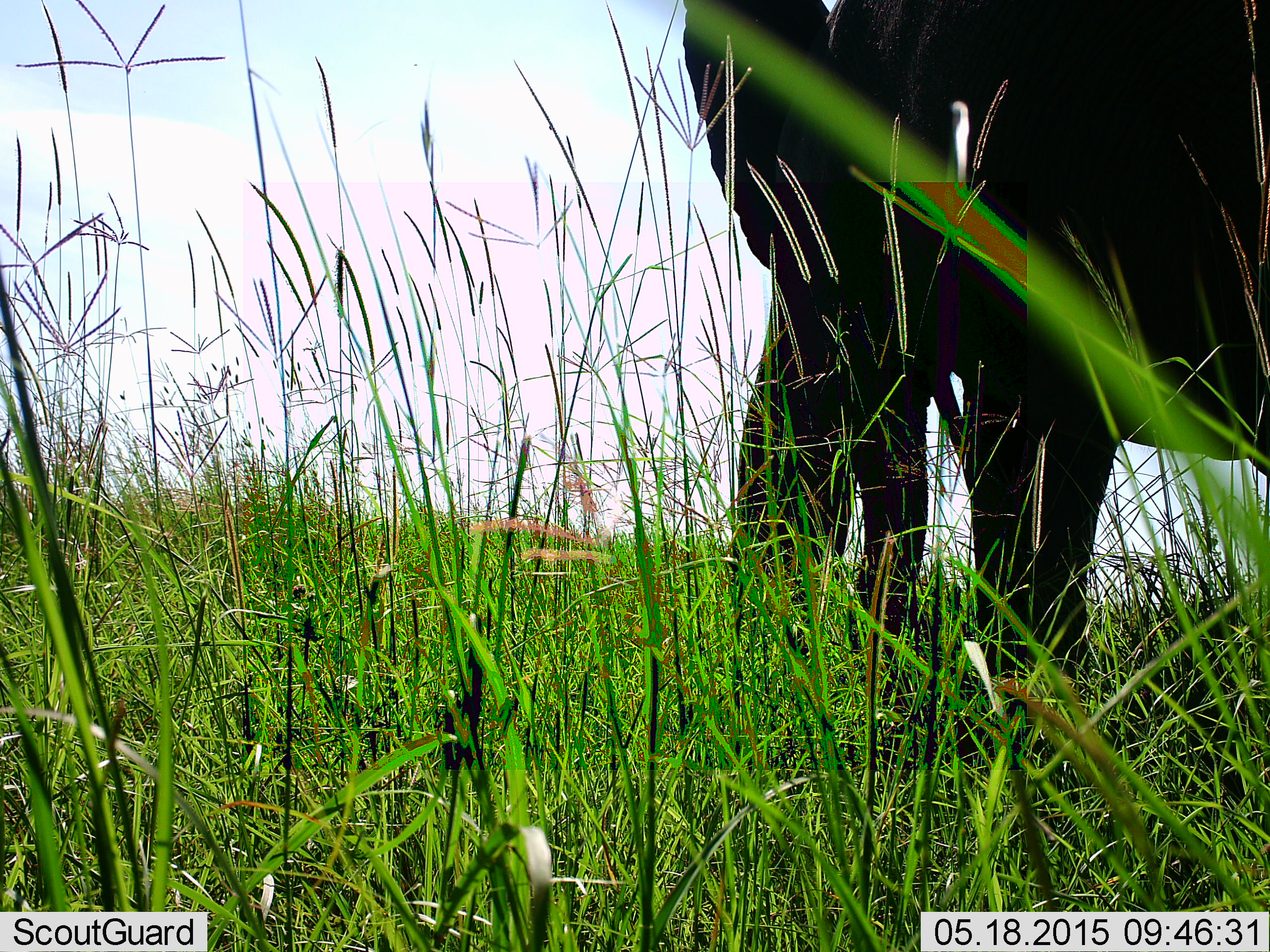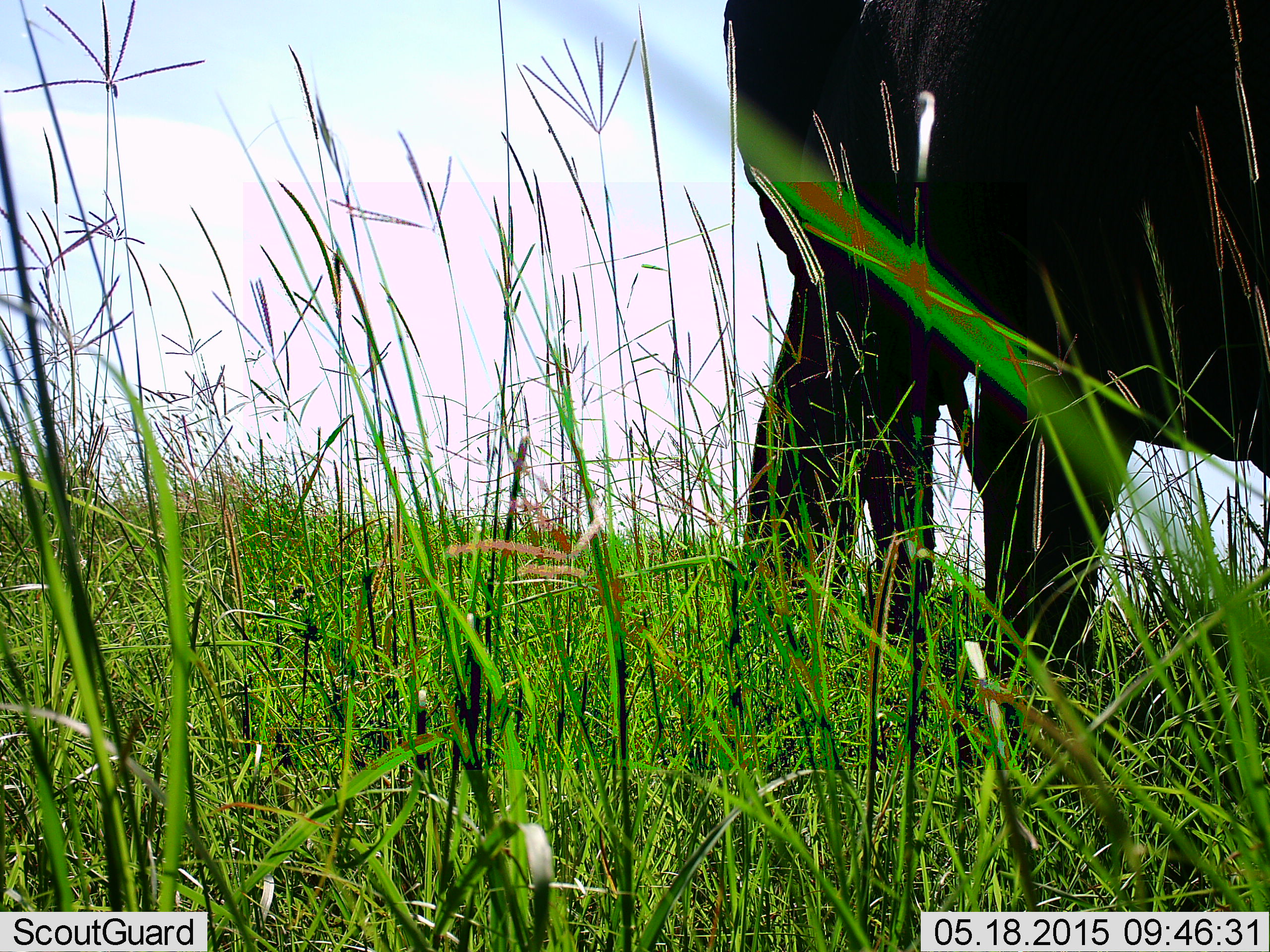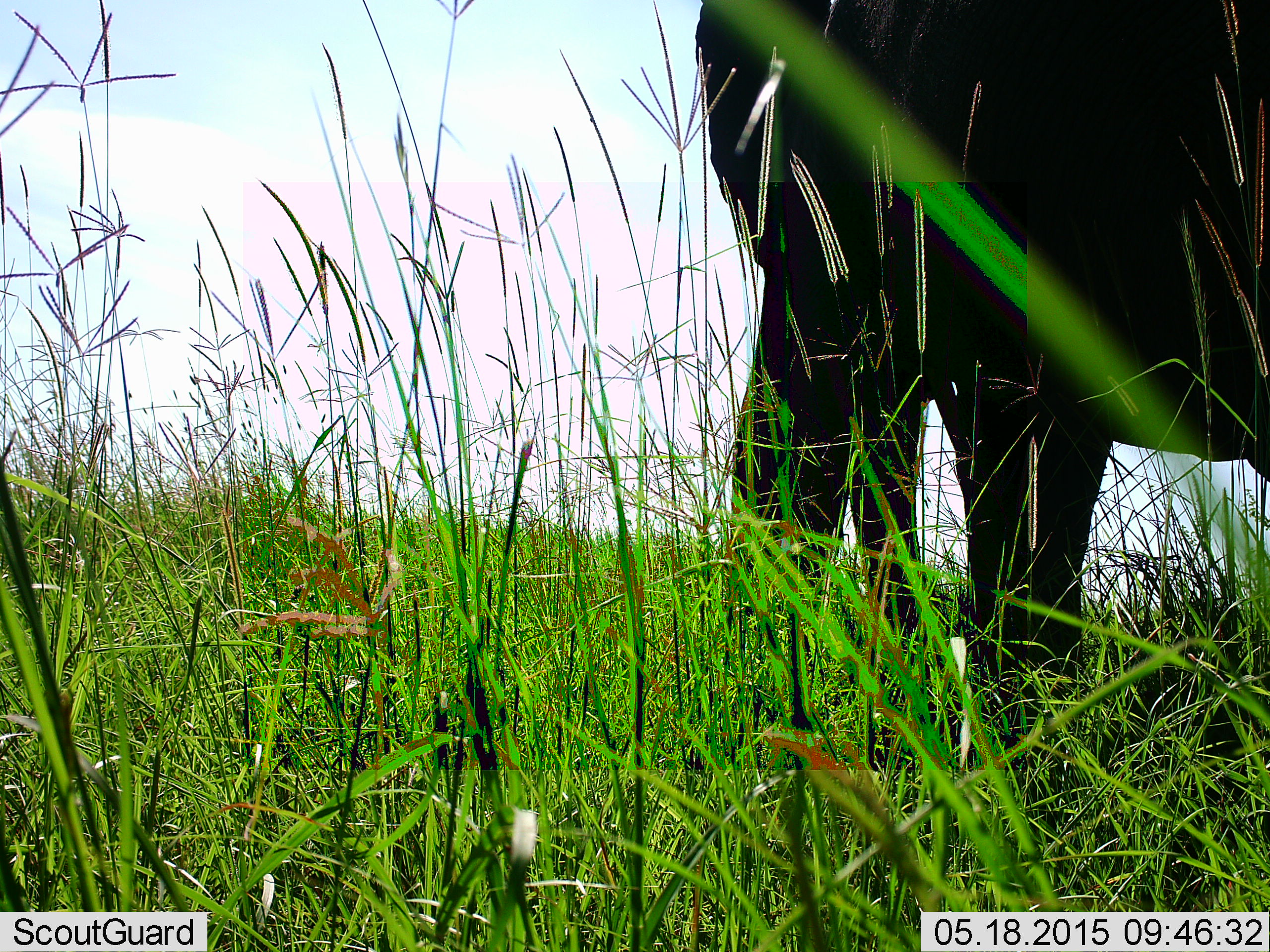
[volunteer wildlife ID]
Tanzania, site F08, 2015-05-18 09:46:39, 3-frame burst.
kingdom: Animalia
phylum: Chordata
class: Mammalia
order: Proboscidea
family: Elephantidae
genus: Loxodonta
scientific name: Loxodonta africana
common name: african bush elephant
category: elephant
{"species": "elephant (african bush elephant) (Loxodonta africana)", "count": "1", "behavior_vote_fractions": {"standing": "80%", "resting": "0%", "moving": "30%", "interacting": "0%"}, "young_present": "0%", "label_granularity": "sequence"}